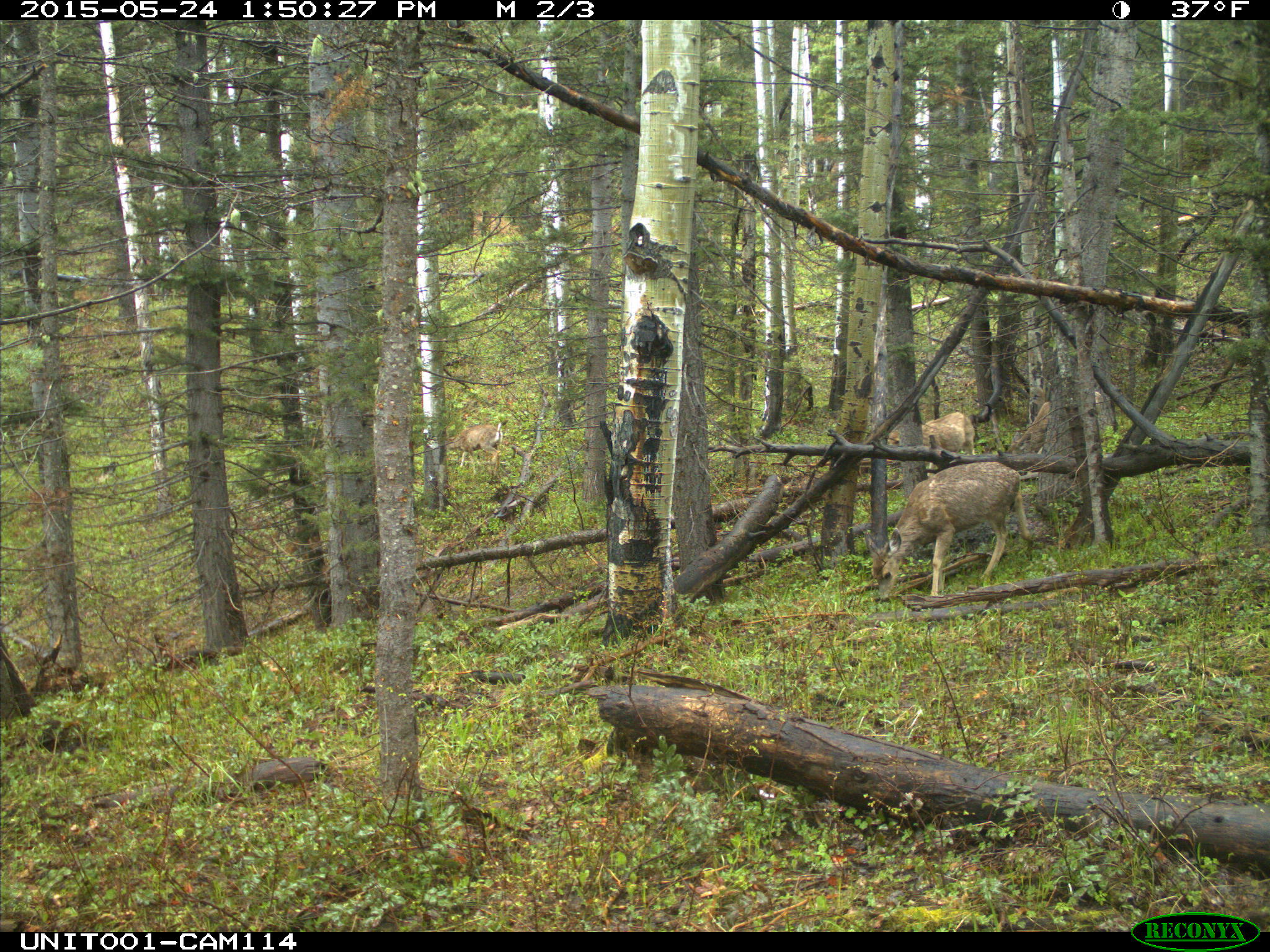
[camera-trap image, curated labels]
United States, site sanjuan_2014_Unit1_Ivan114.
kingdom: Animalia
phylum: Chordata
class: Mammalia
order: Artiodactyla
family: Cervidae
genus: Odocoileus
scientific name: Odocoileus hemionus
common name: mule deer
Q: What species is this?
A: Odocoileus hemionus (mule deer).